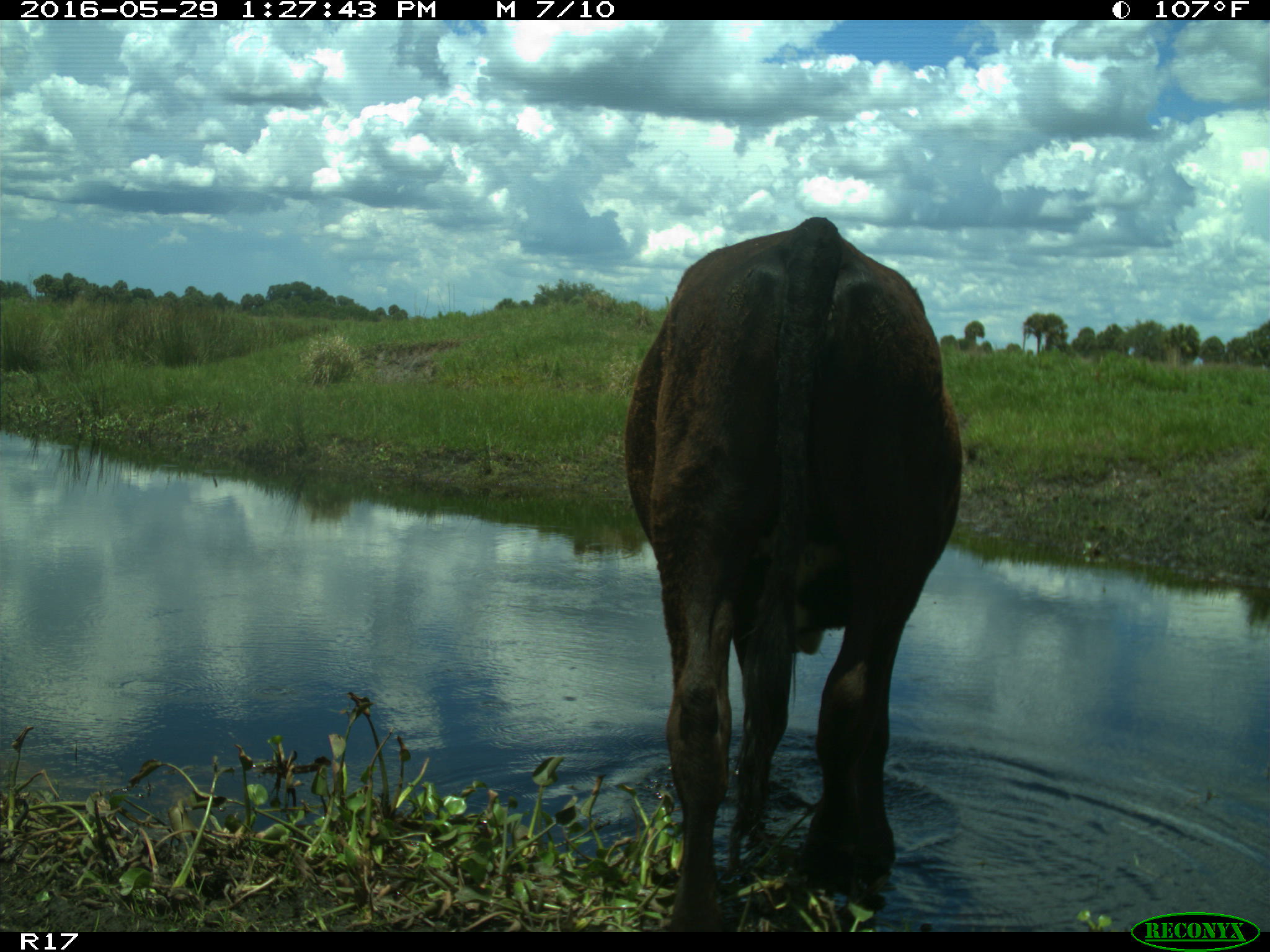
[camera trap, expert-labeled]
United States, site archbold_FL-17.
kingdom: Animalia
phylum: Chordata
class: Mammalia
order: Artiodactyla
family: Bovidae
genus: Bos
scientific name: Bos taurus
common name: domestic cow